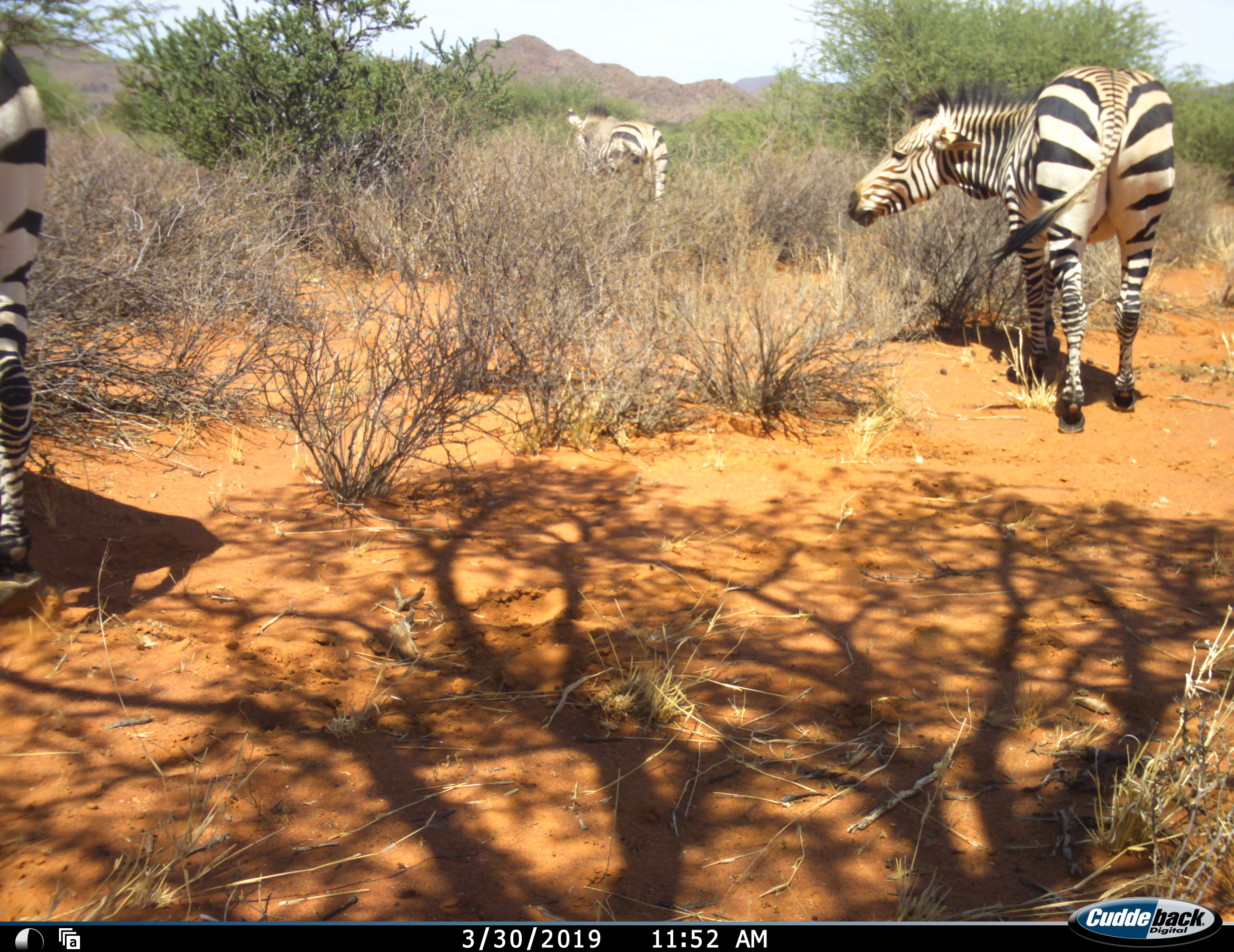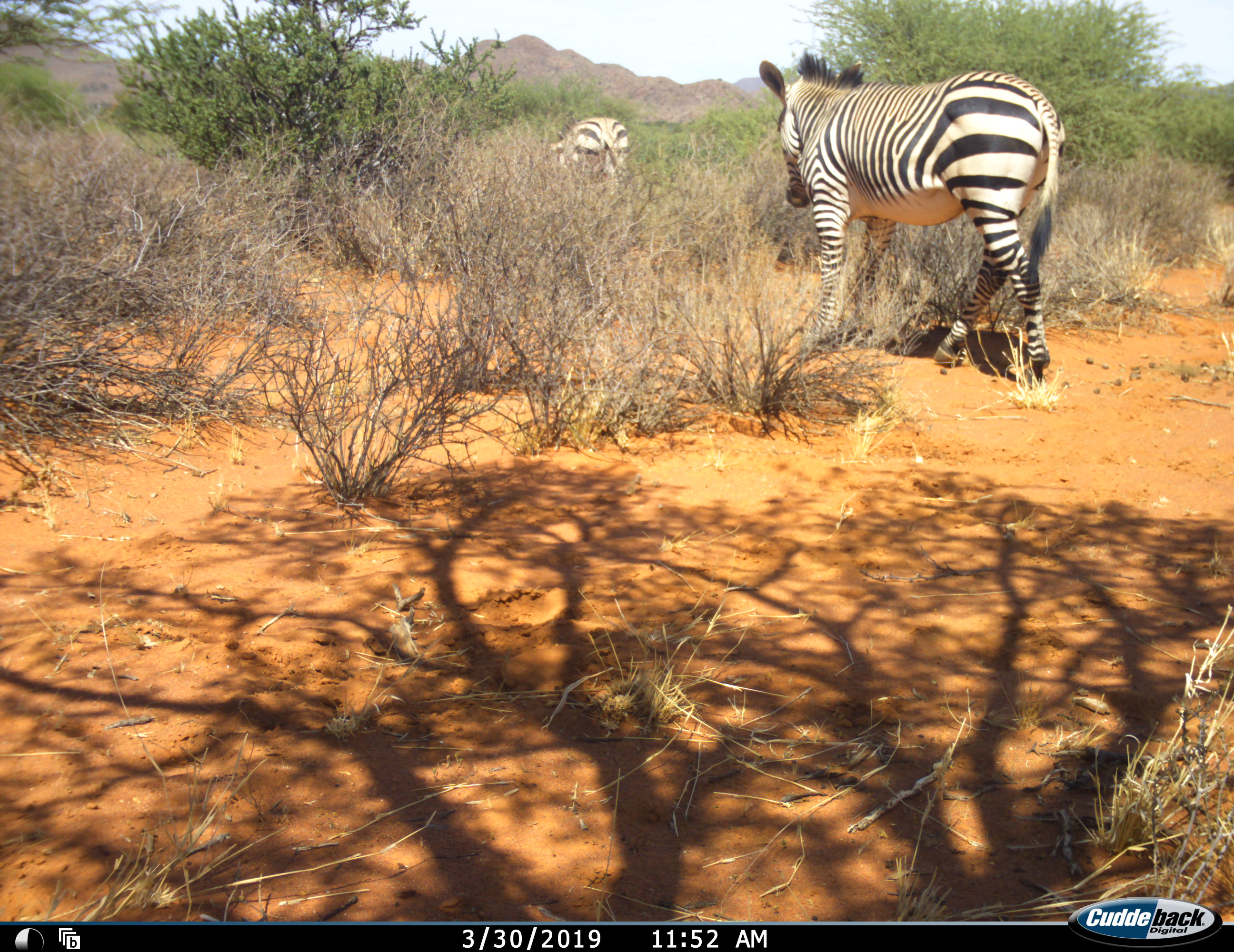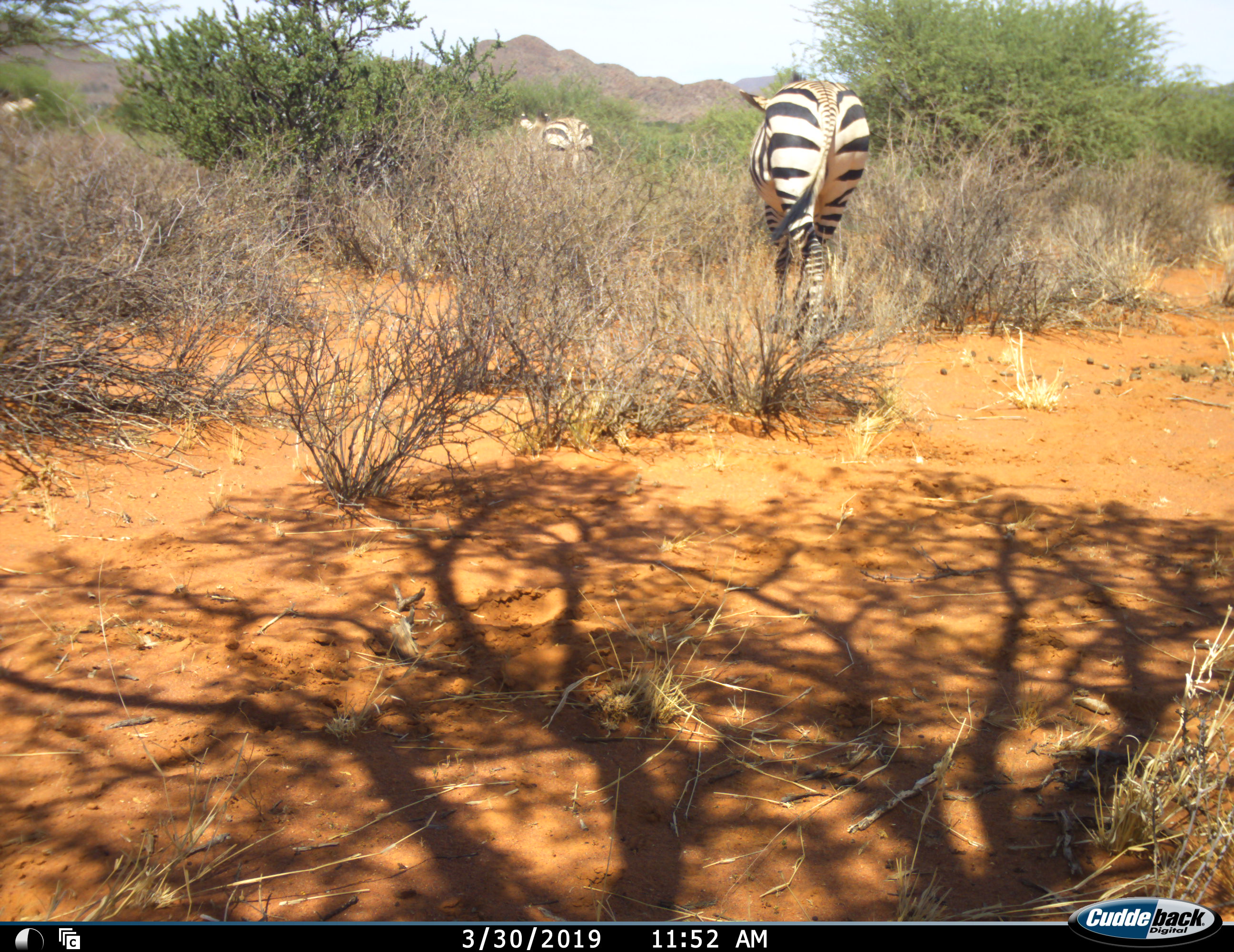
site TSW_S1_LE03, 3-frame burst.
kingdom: Animalia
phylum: Chordata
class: Mammalia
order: Perissodactyla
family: Equidae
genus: Equus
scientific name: Equus zebra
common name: mountain zebra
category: zebramountain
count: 3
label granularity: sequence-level